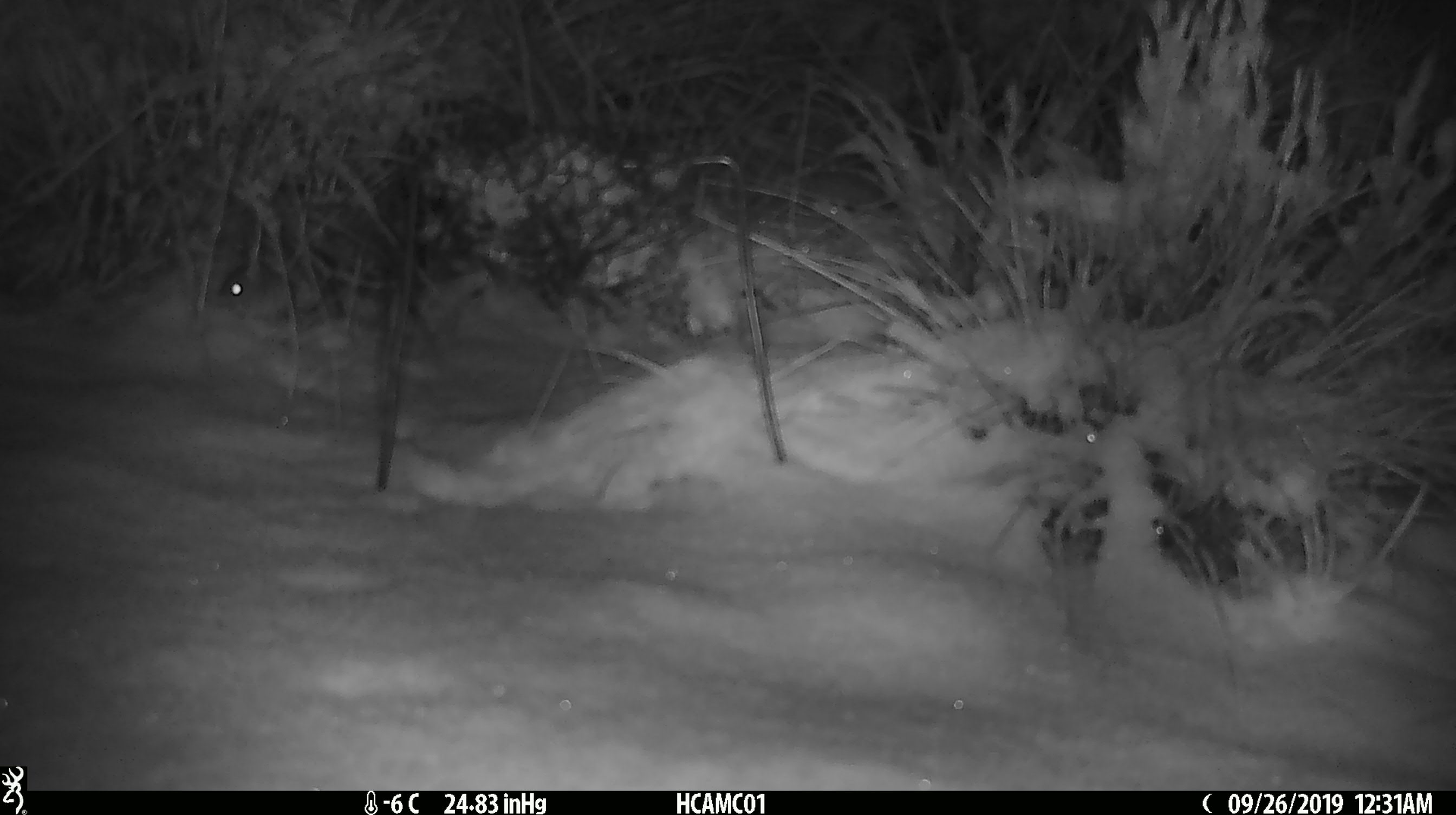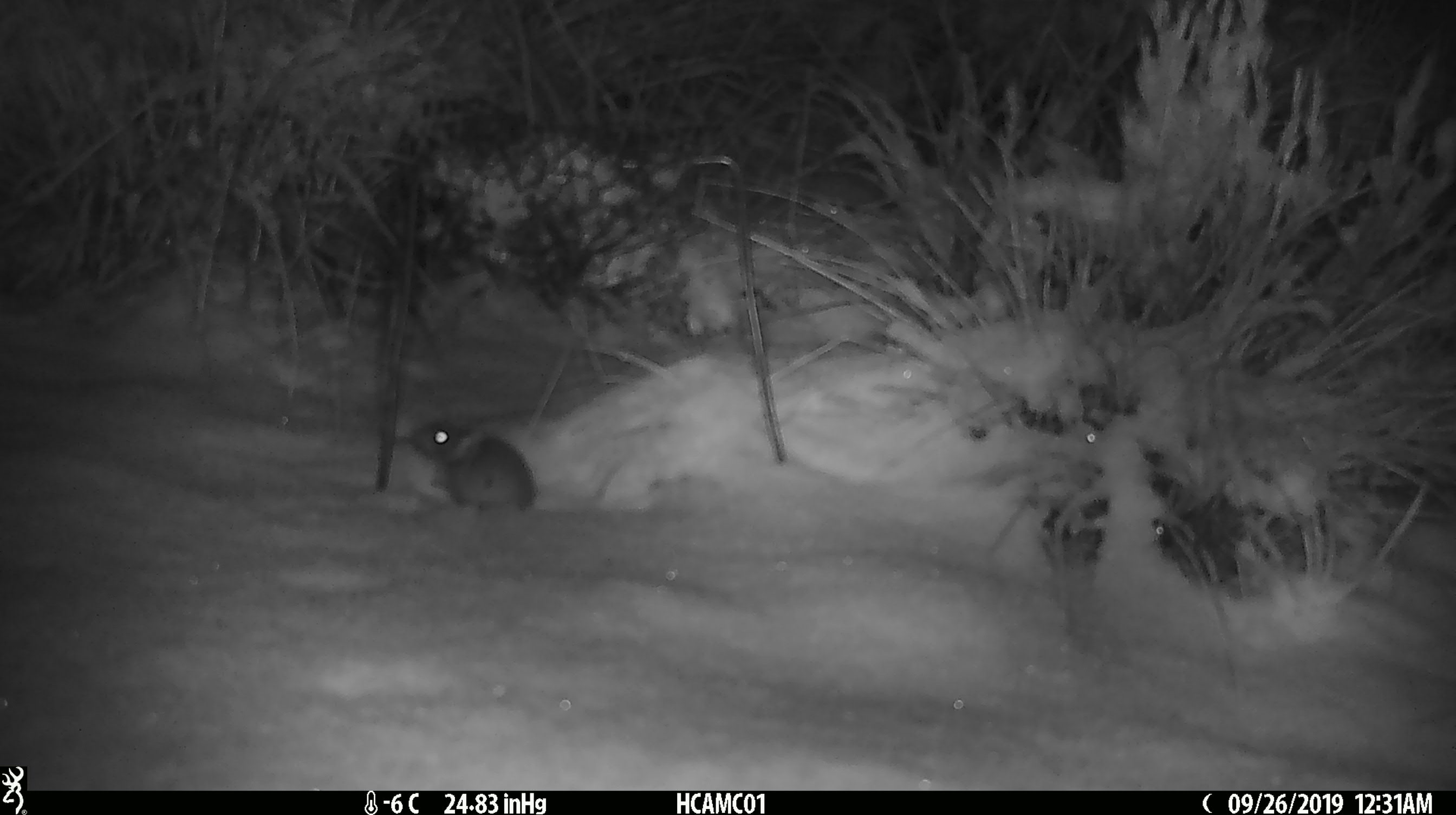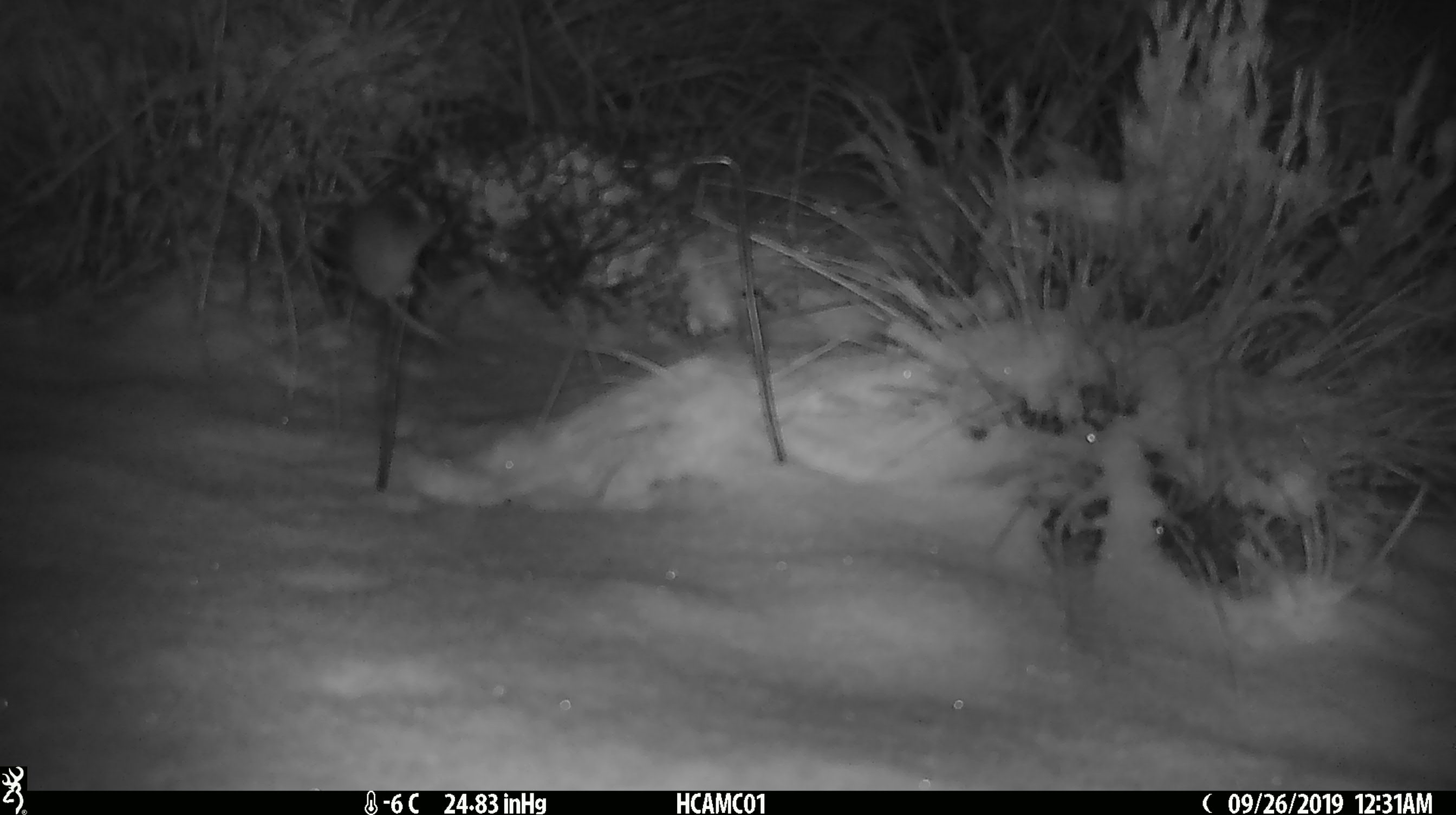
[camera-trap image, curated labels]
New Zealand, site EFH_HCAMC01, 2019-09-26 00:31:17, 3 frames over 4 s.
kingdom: Animalia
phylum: Chordata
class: Mammalia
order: Rodentia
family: Muridae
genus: Mus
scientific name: Mus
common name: mouse